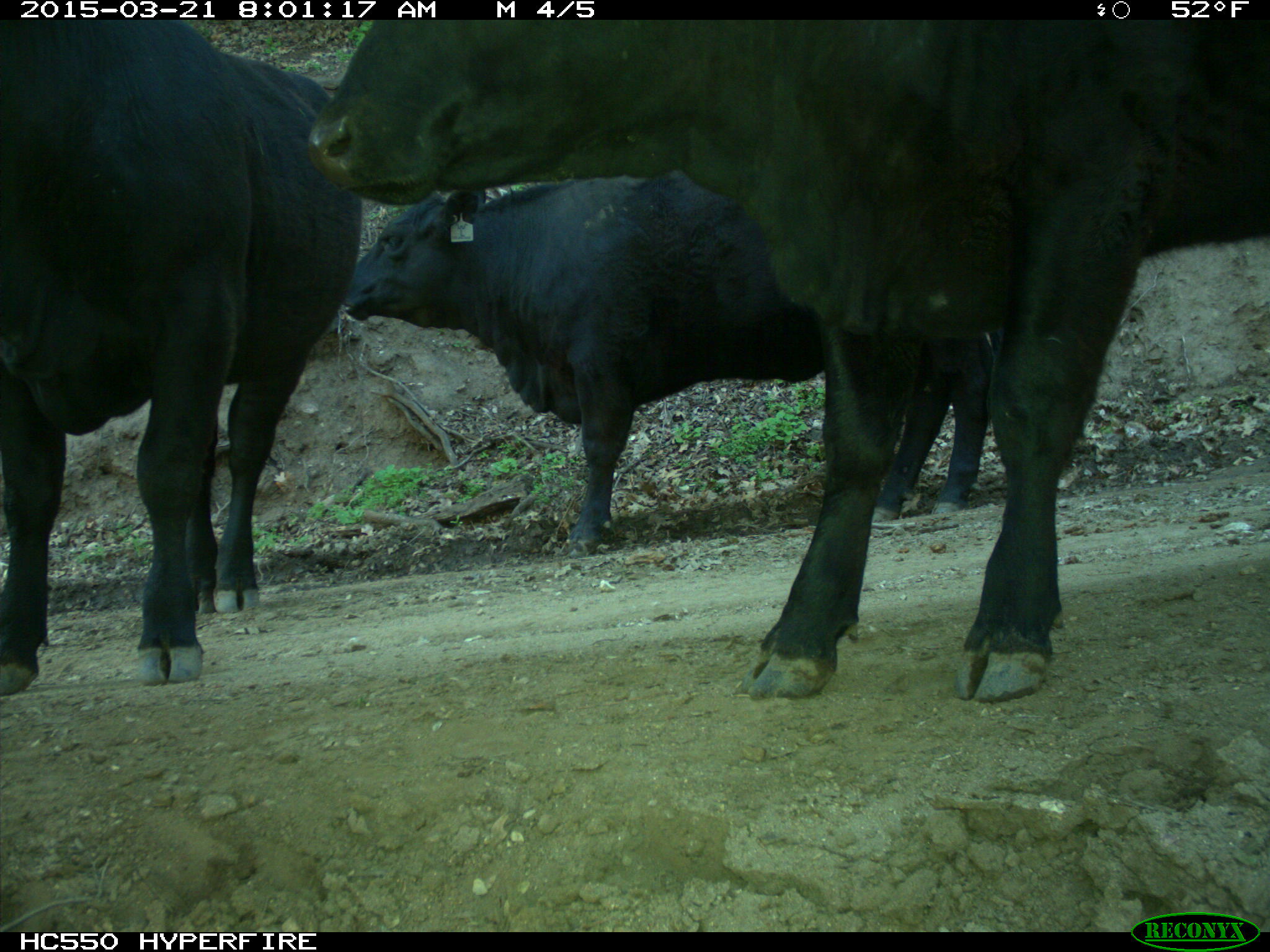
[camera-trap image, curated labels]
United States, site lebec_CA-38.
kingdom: Animalia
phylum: Chordata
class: Mammalia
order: Artiodactyla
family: Bovidae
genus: Bos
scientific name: Bos taurus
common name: domestic cow